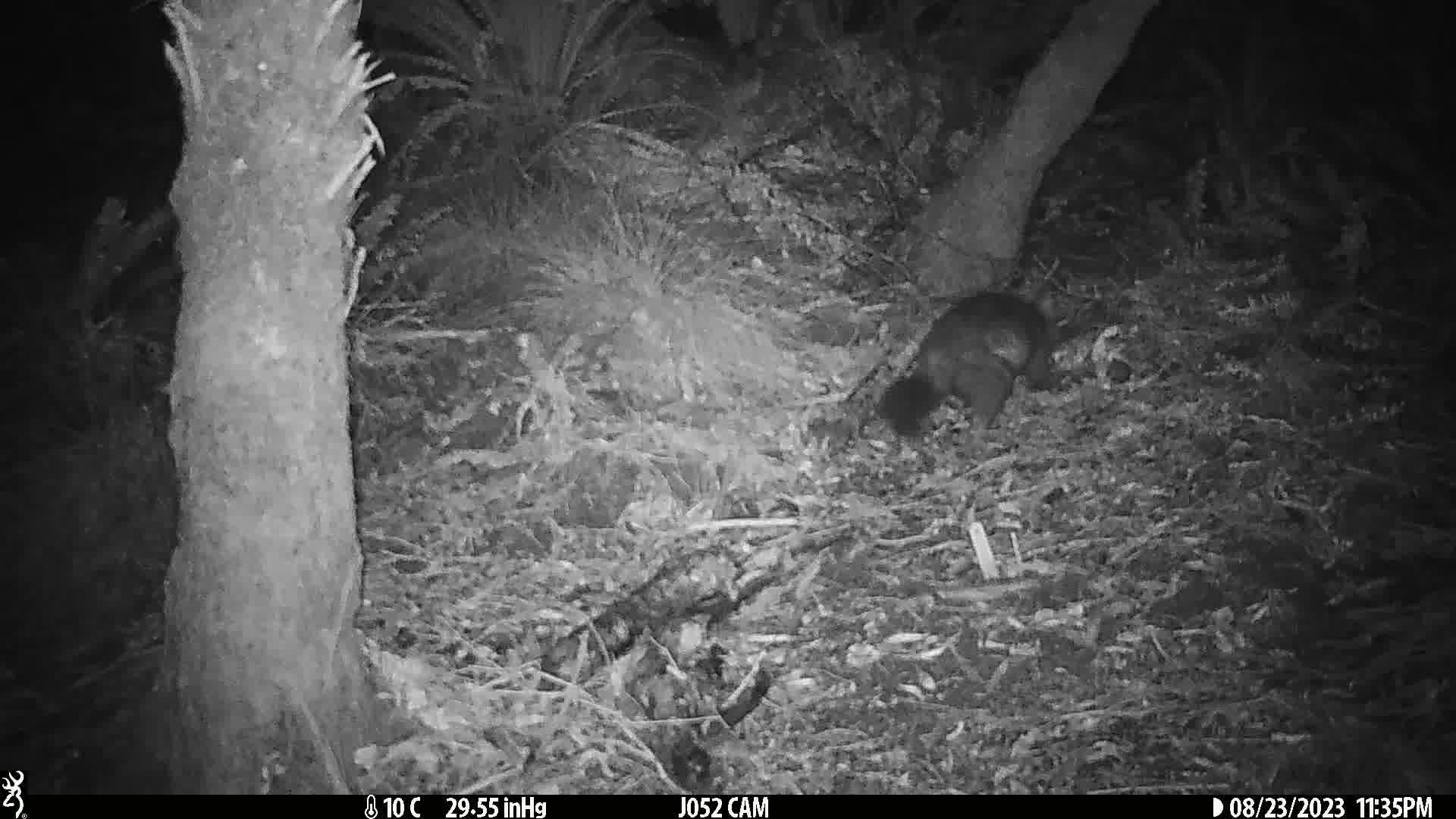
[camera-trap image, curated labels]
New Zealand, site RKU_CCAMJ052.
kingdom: Animalia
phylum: Chordata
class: Mammalia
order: Diprotodontia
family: Phalangeridae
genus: Trichosurus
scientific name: Trichosurus vulpecula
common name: common brushtail possum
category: possum